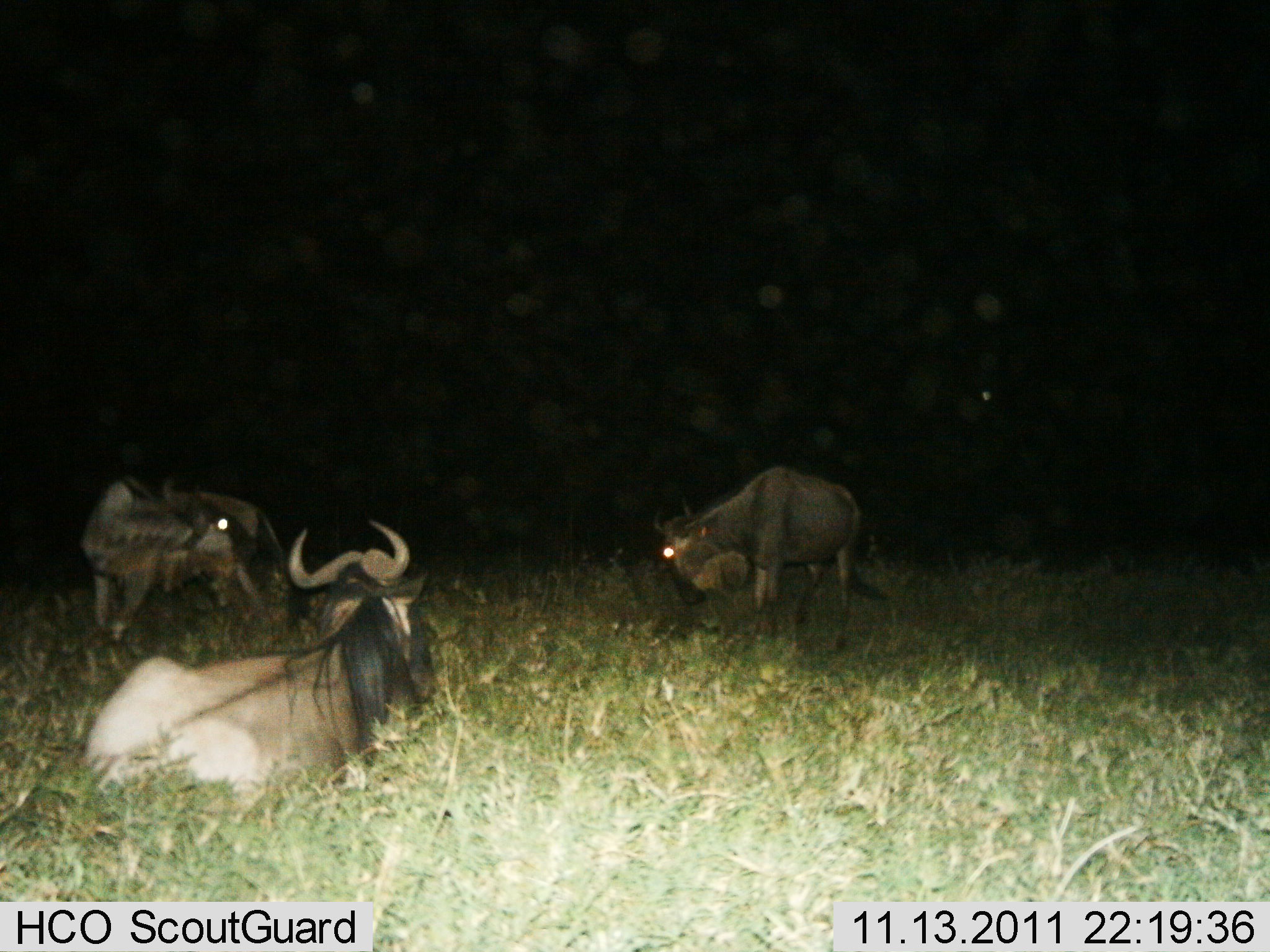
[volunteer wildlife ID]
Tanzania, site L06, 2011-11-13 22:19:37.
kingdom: Animalia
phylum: Chordata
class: Mammalia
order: Artiodactyla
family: Bovidae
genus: Connochaetes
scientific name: Connochaetes taurinus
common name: blue wildebeest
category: wildebeest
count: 3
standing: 62%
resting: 92%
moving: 15%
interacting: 0%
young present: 0%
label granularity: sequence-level